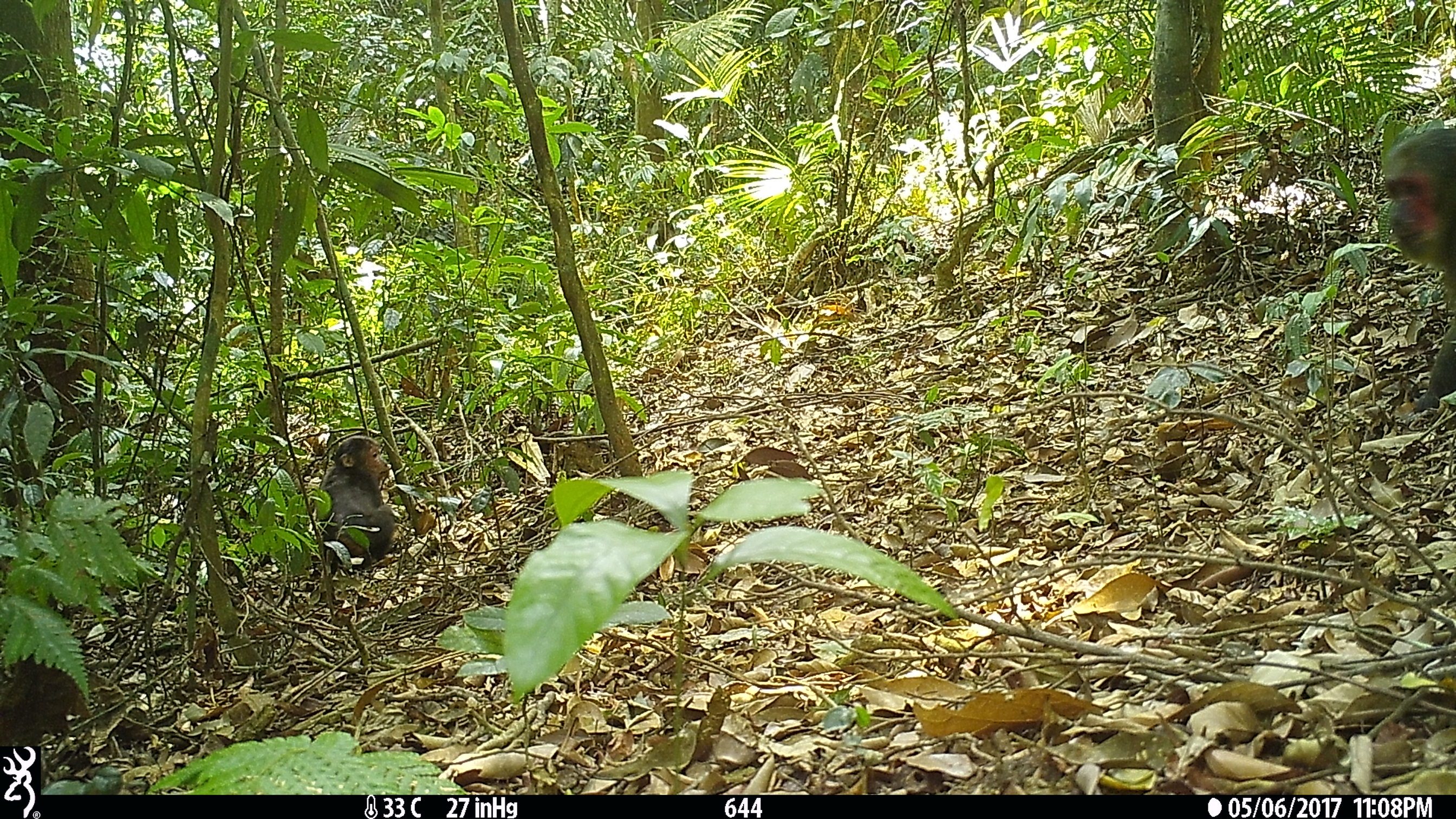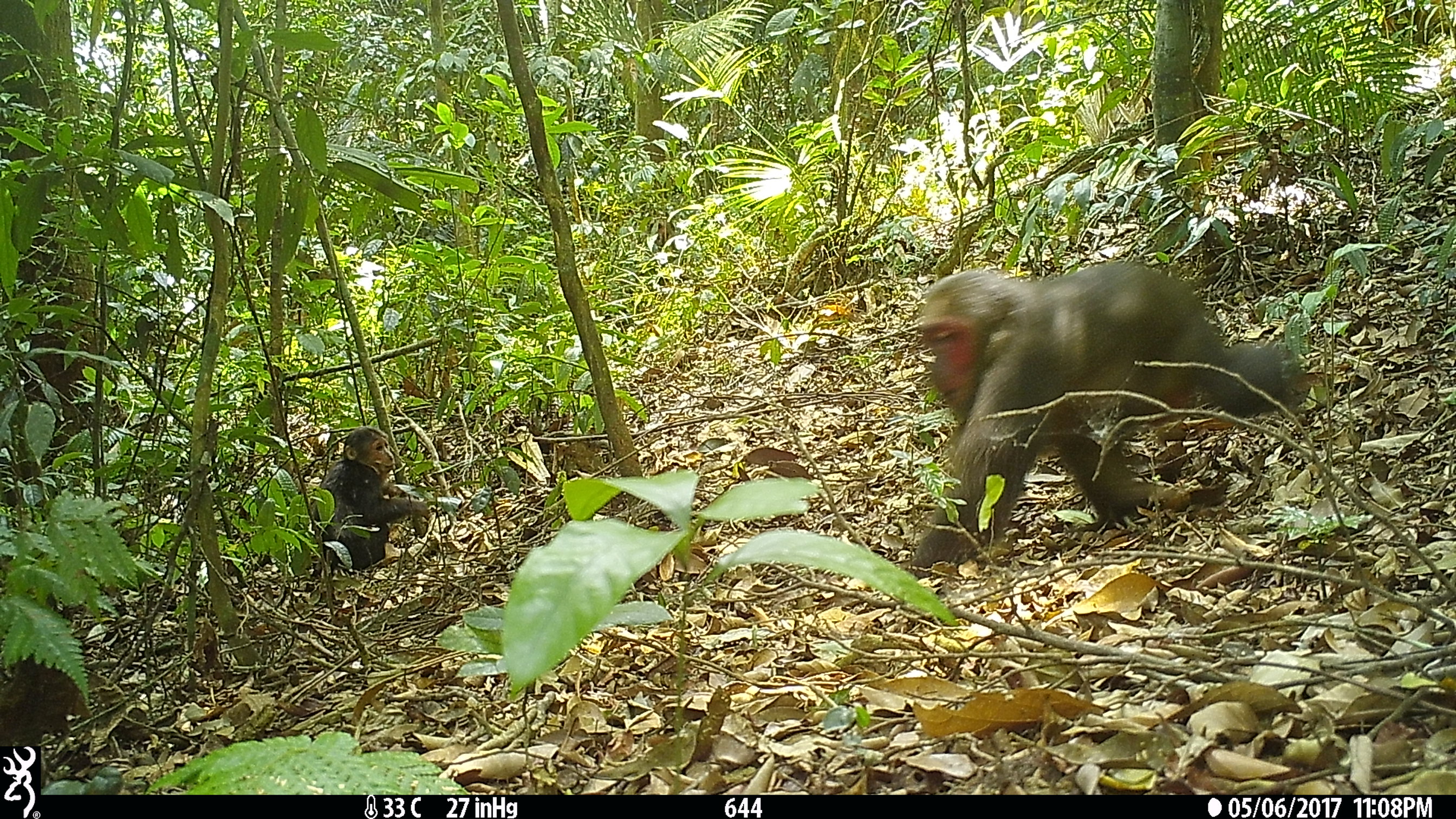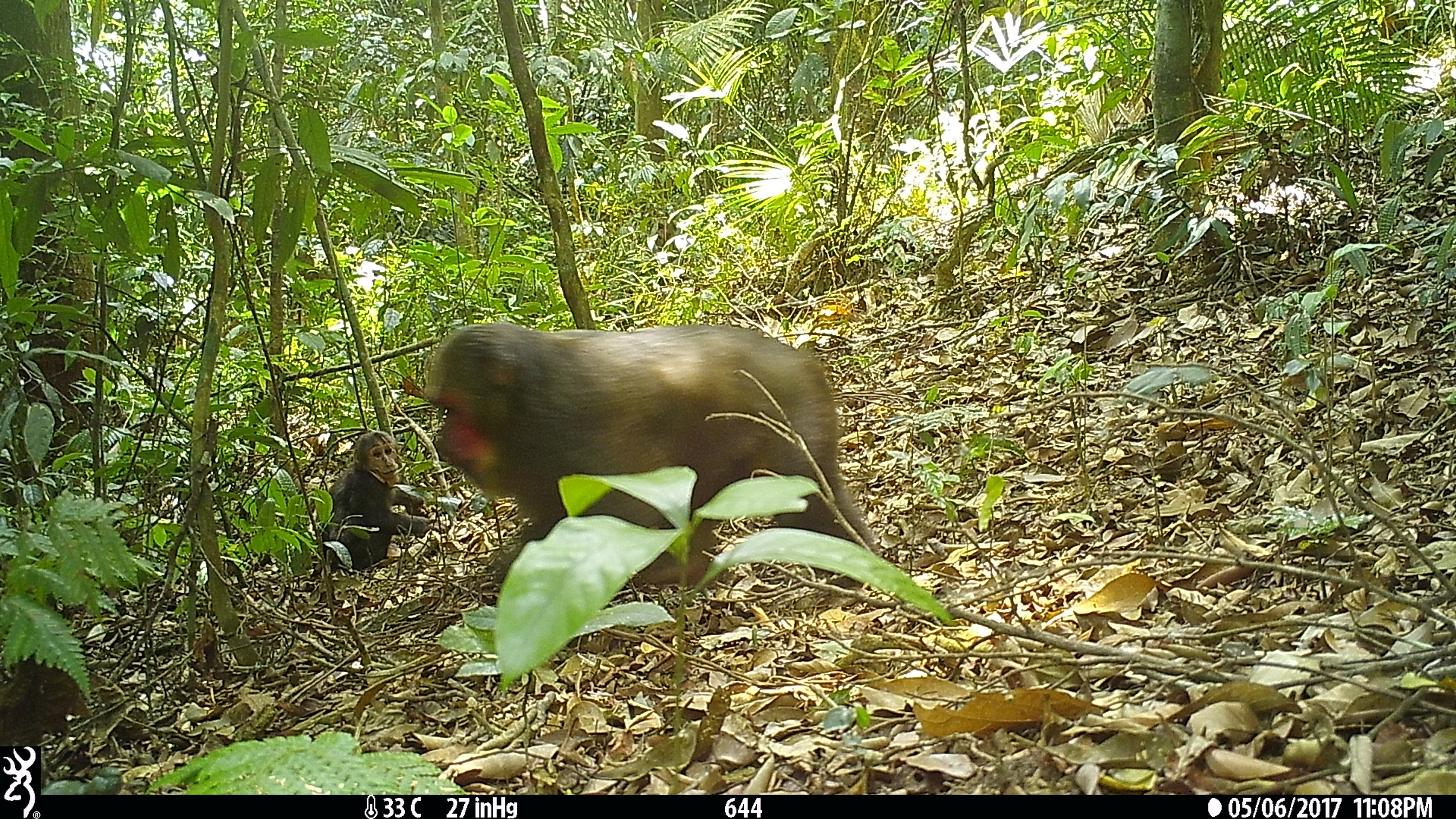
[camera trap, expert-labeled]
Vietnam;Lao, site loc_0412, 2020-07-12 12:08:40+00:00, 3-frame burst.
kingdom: Animalia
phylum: Chordata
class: Mammalia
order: Primates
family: Cercopithecidae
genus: Macaca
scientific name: Macaca arctoides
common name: stump-tailed macaque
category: stump tailed macaque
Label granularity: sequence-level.